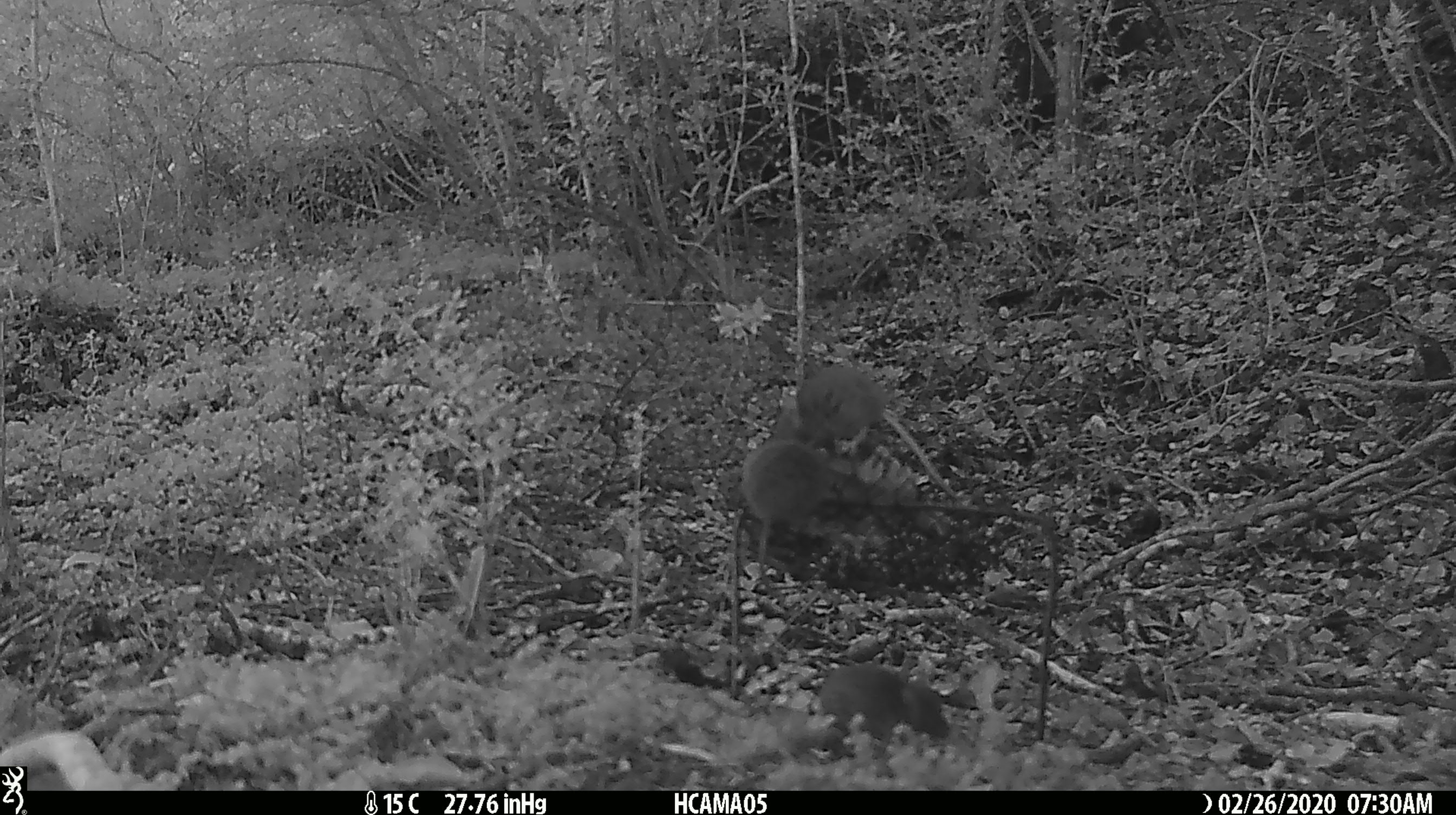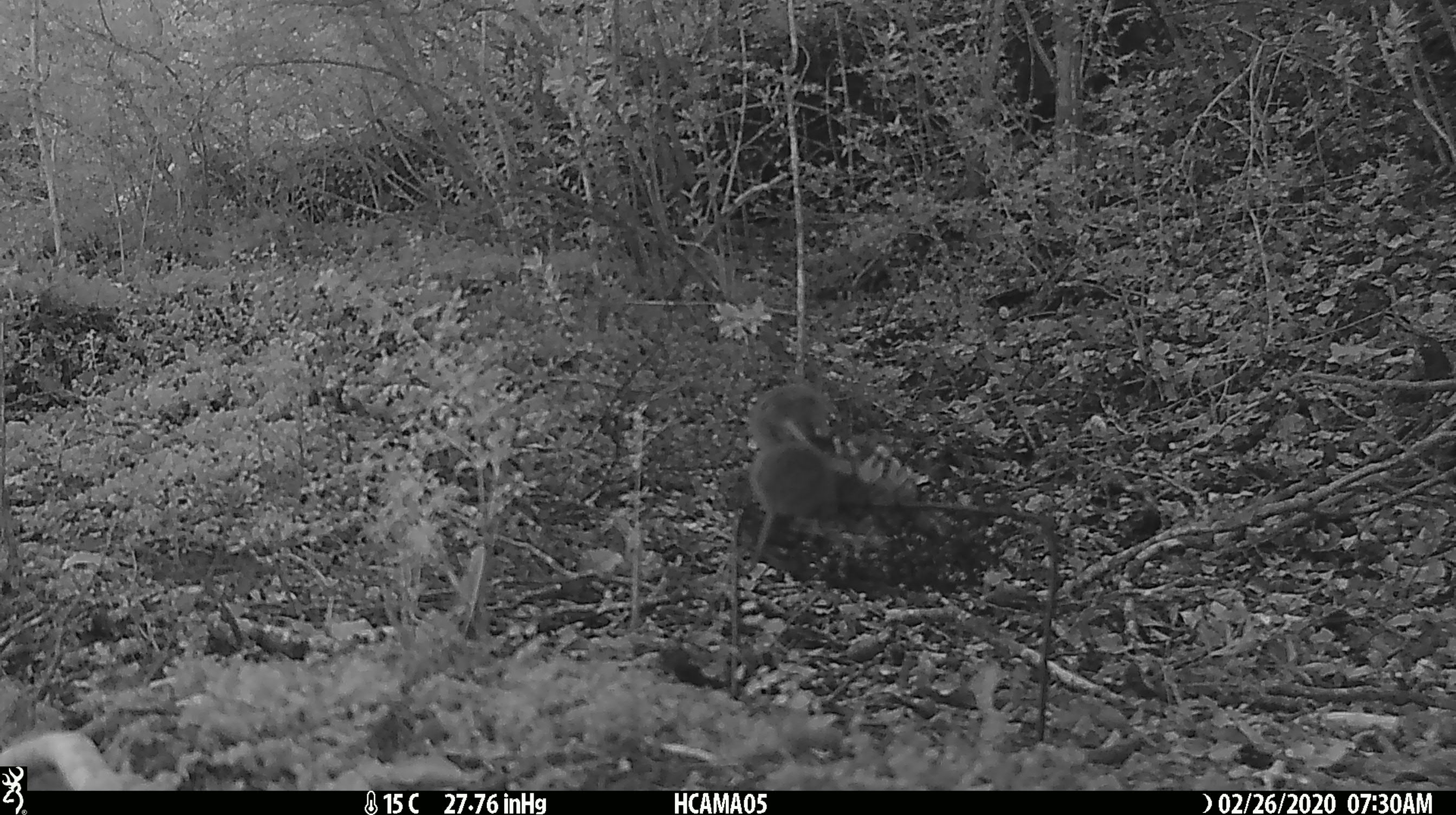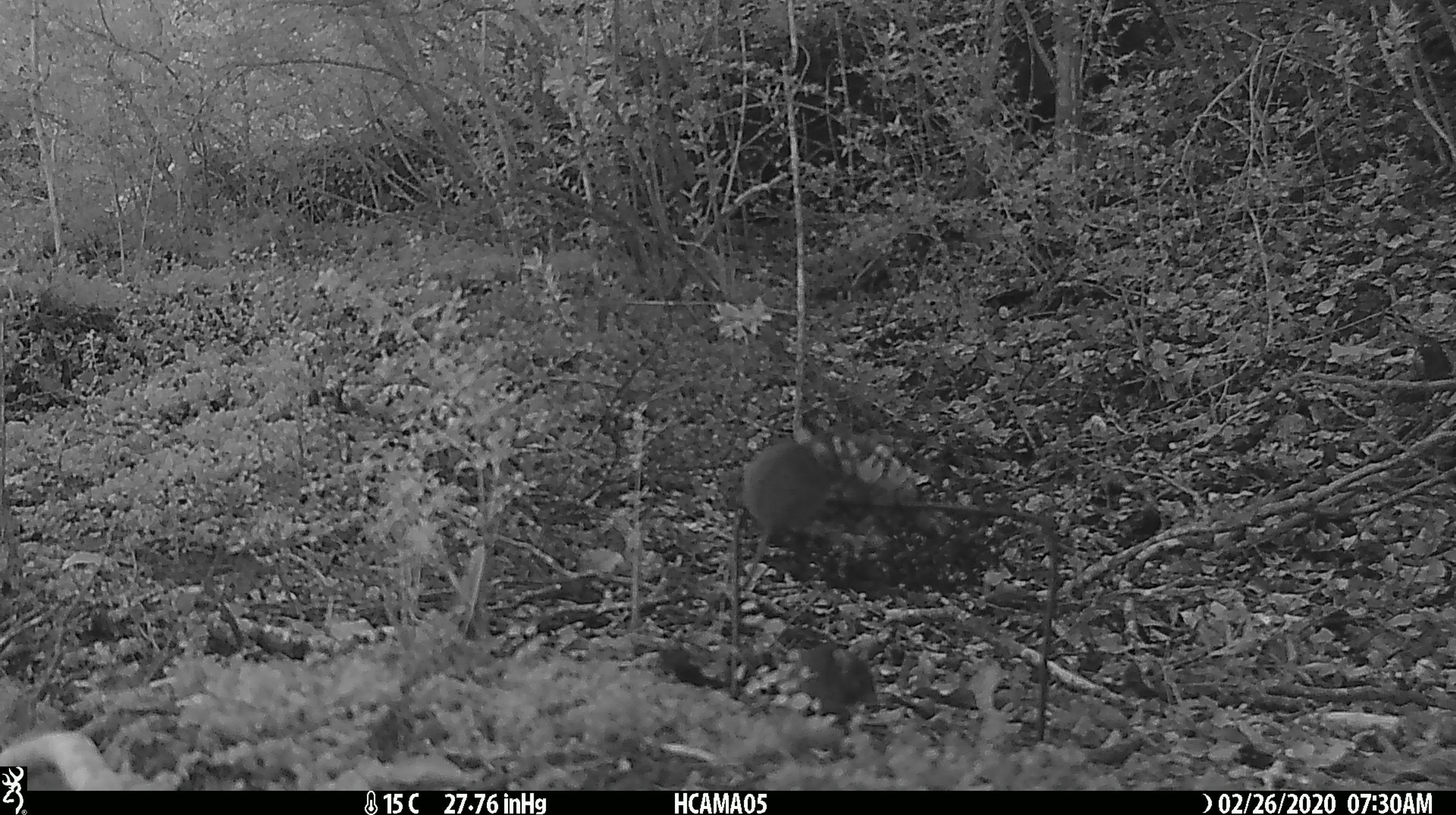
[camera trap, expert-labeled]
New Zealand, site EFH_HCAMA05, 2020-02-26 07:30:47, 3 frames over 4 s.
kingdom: Animalia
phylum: Chordata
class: Mammalia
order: Rodentia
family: Muridae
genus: Mus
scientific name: Mus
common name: mouse